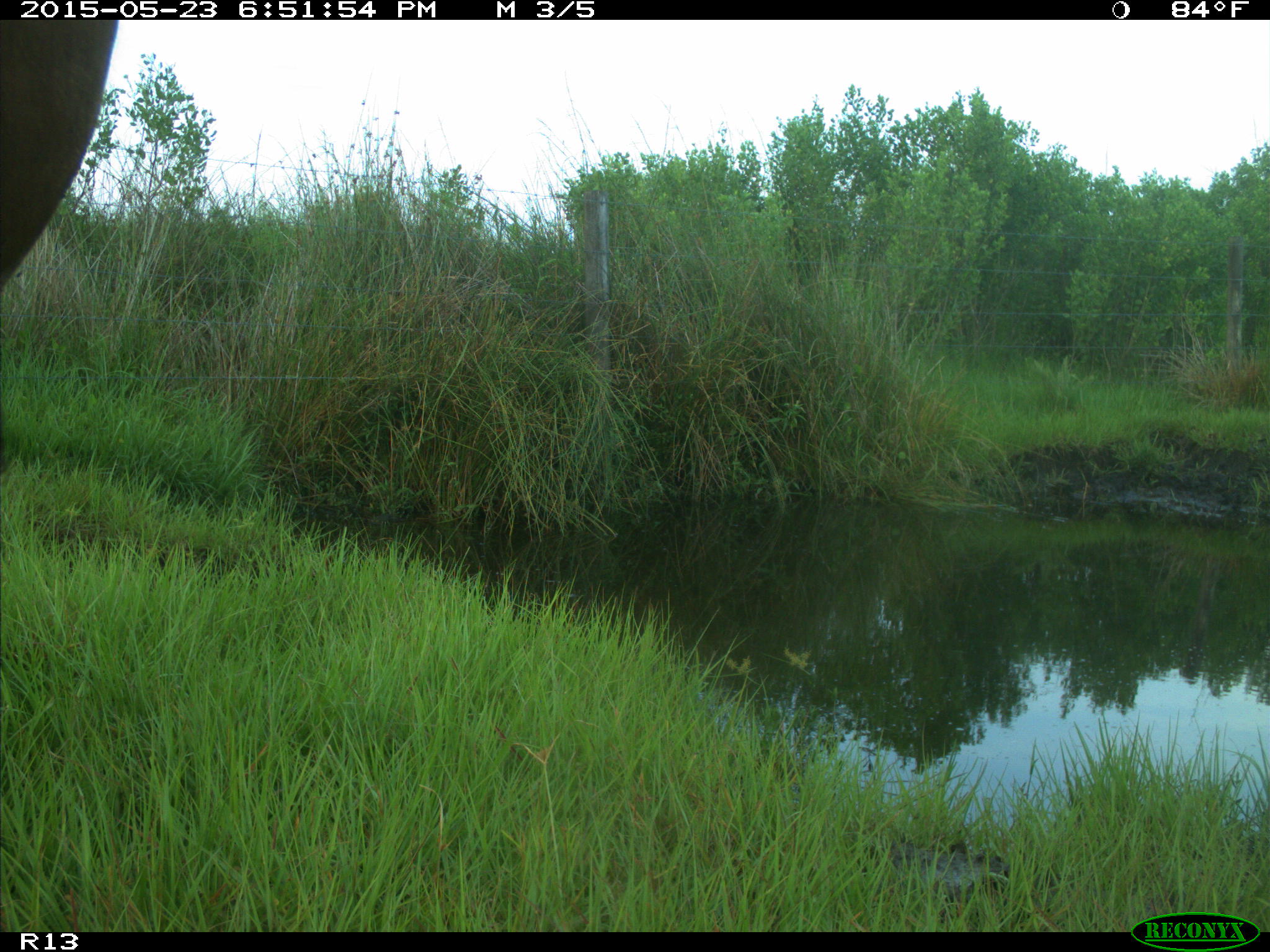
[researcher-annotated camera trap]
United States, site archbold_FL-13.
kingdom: Animalia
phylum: Chordata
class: Mammalia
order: Artiodactyla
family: Bovidae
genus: Bos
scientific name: Bos taurus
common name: domestic cow